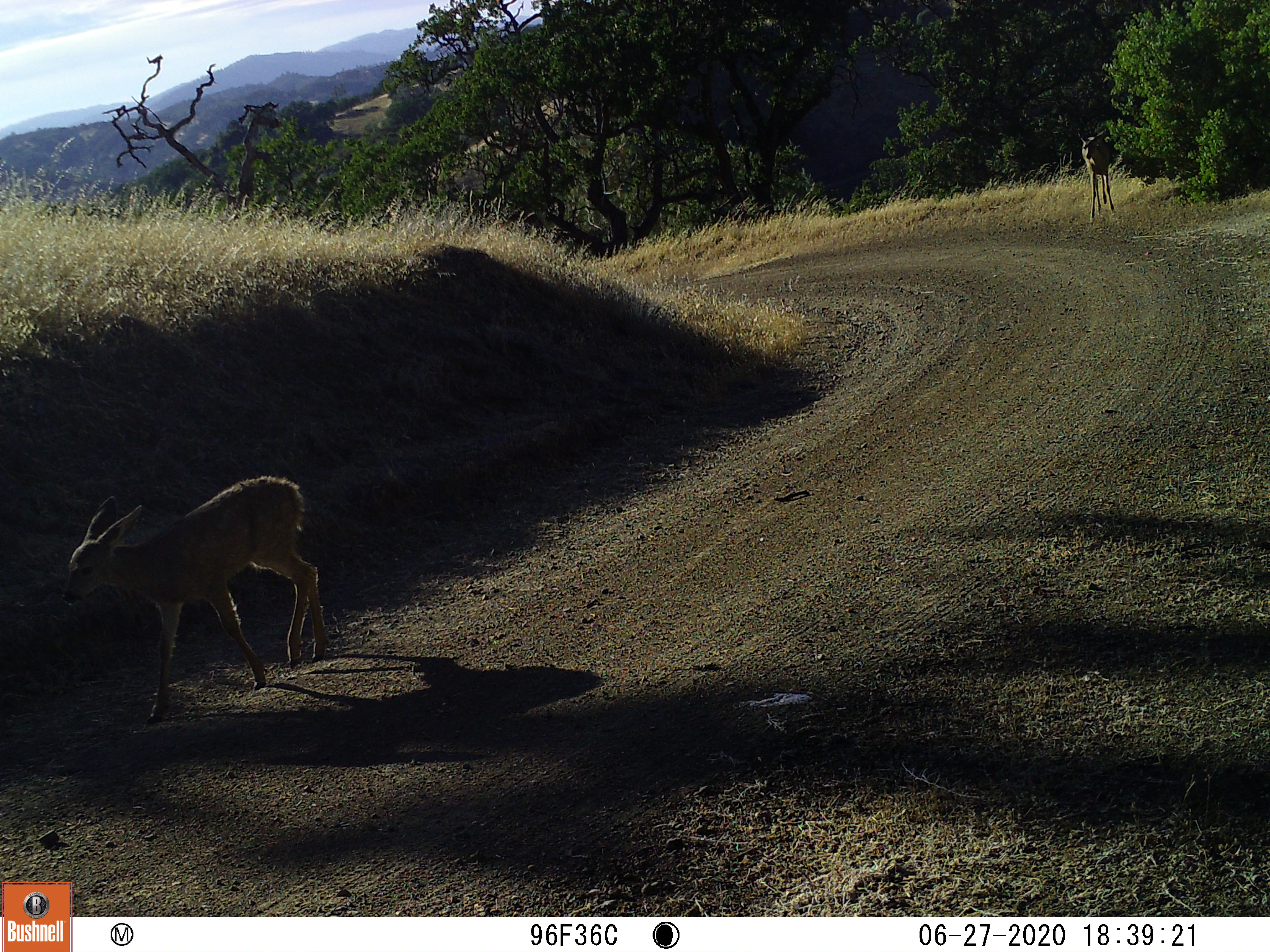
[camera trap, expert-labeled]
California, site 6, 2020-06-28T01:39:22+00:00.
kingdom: Animalia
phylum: Chordata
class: Mammalia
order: Artiodactyla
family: Cervidae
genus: Odocoileus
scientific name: Odocoileus hemionus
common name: mule deer